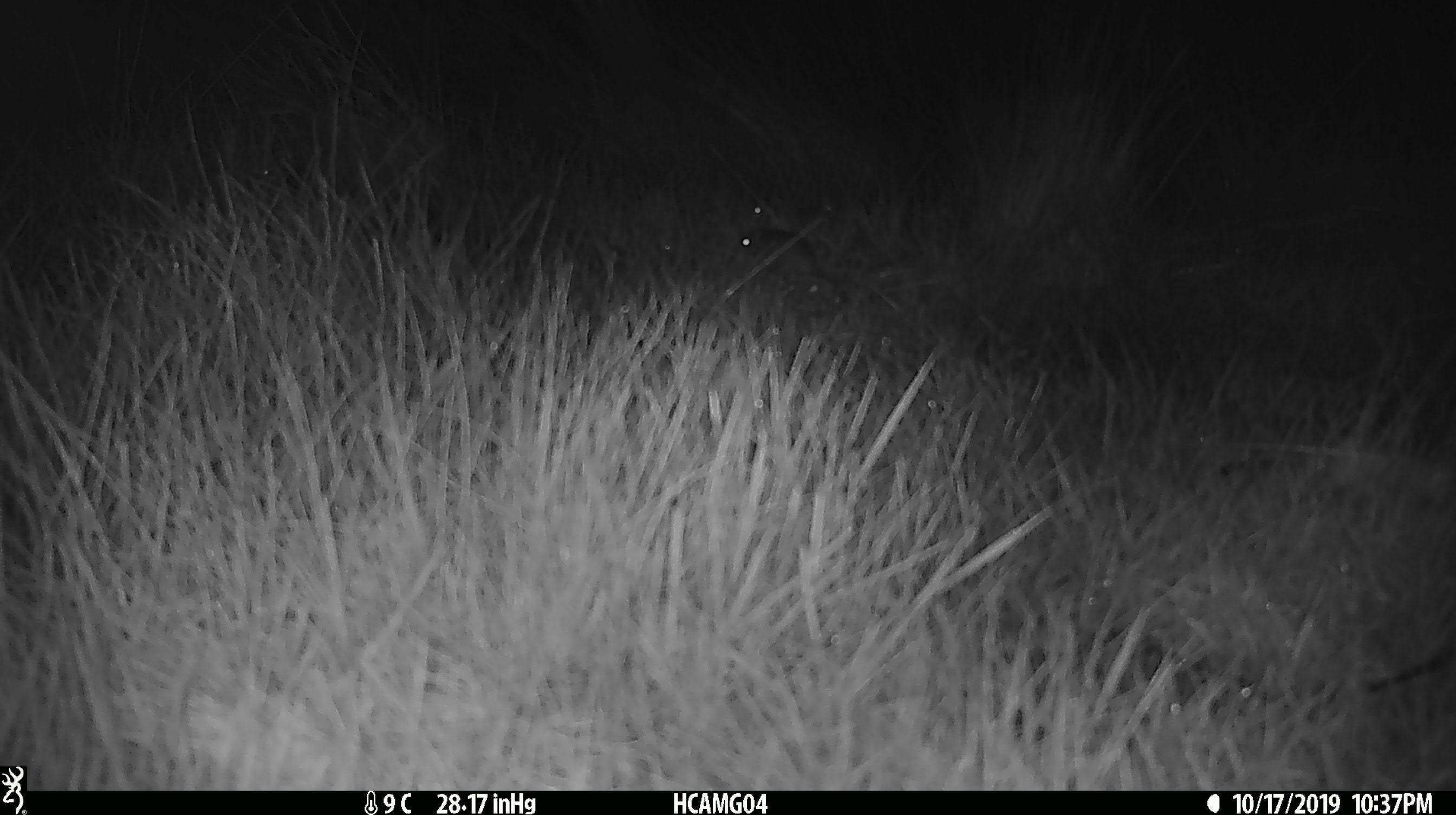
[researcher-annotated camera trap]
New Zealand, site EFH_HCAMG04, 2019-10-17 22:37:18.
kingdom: Animalia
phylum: Chordata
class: Mammalia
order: Rodentia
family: Muridae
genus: Mus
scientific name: Mus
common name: mouse